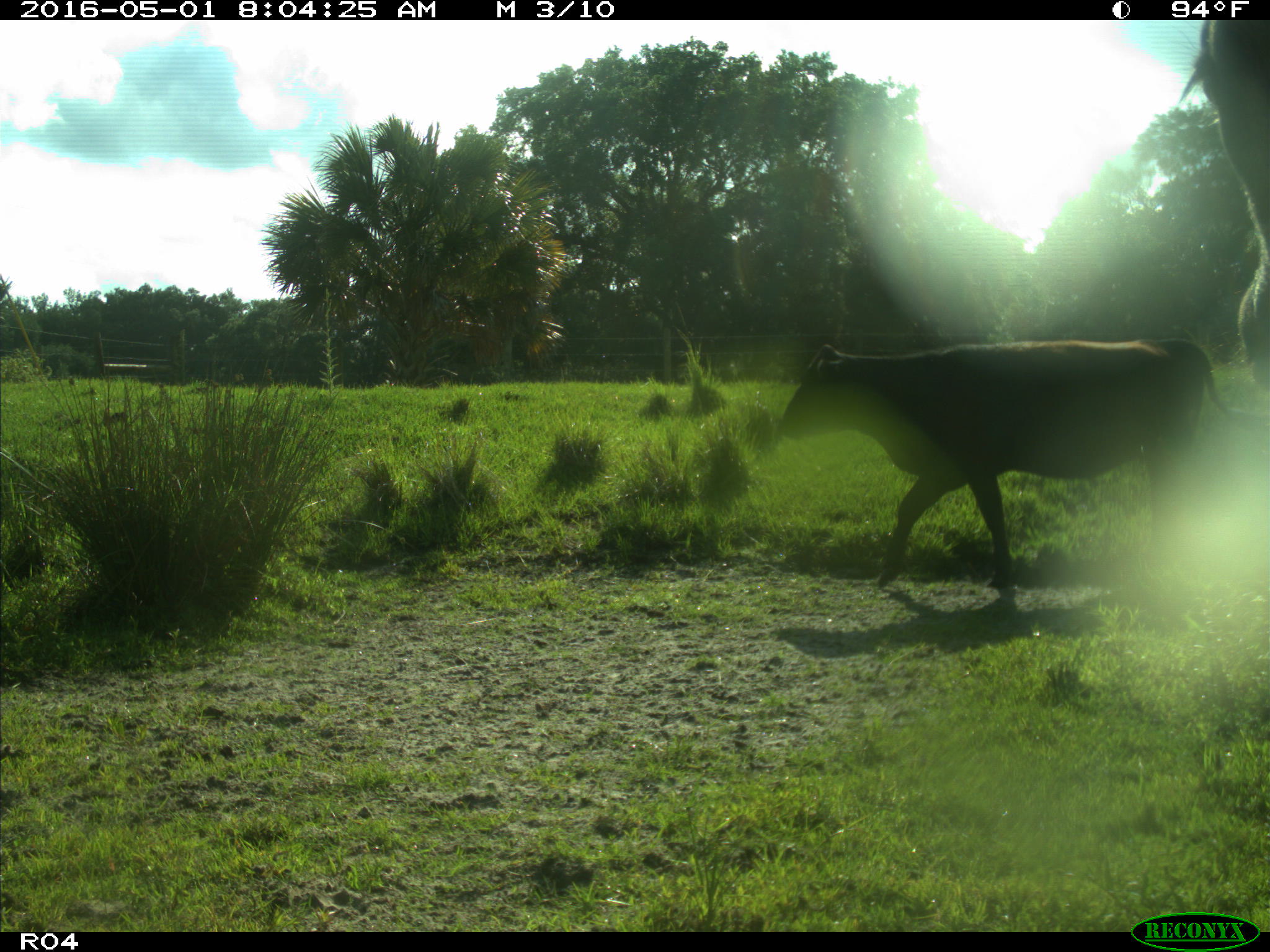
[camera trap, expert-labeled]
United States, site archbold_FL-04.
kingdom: Animalia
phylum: Chordata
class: Mammalia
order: Artiodactyla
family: Bovidae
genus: Bos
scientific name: Bos taurus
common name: domestic cow